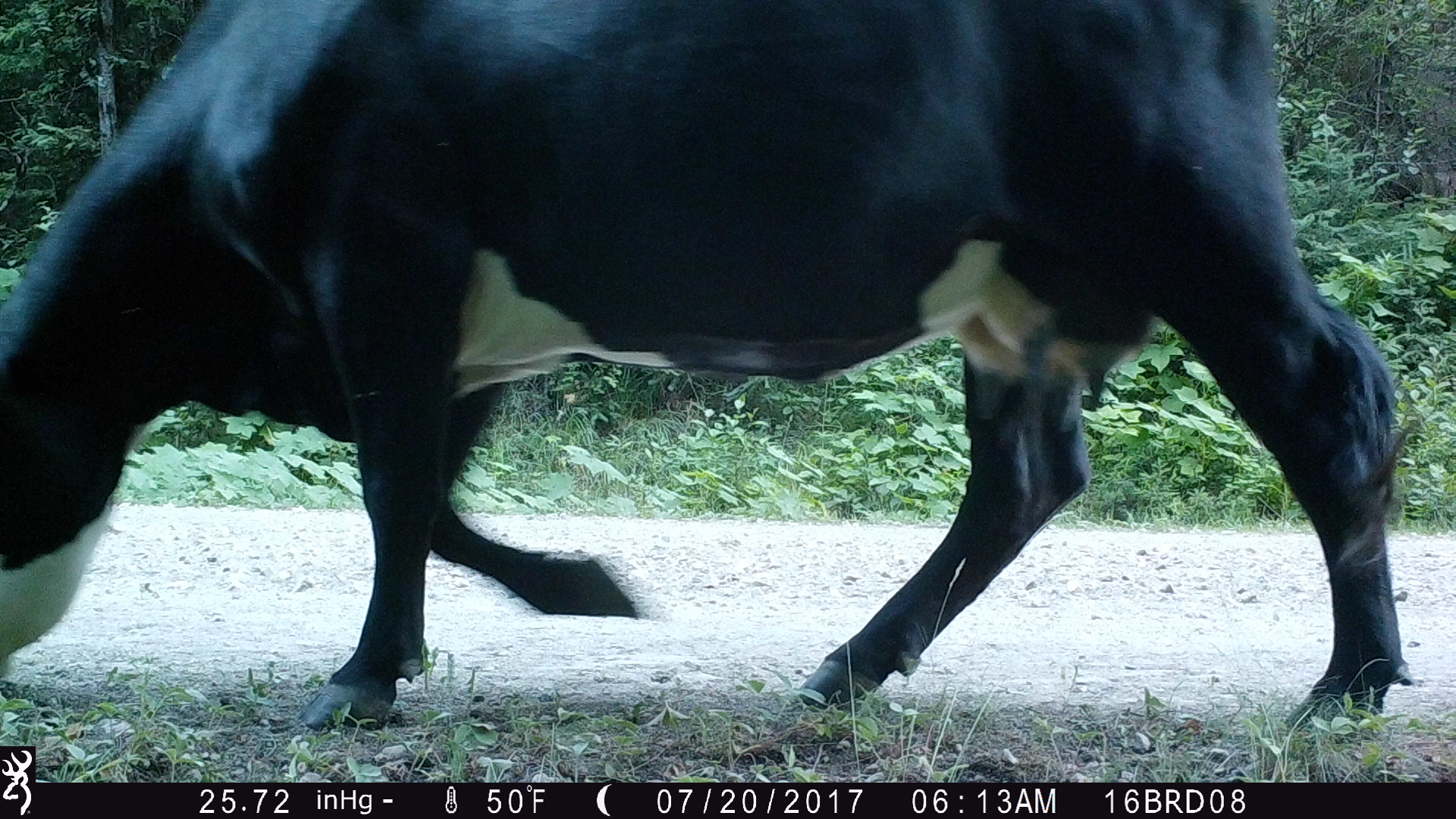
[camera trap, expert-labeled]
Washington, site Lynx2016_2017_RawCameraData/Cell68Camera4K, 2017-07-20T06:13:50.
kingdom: Animalia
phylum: Chordata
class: Mammalia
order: Artiodactyla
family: Bovidae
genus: Bos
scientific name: Bos taurus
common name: domestic cattle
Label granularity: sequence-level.